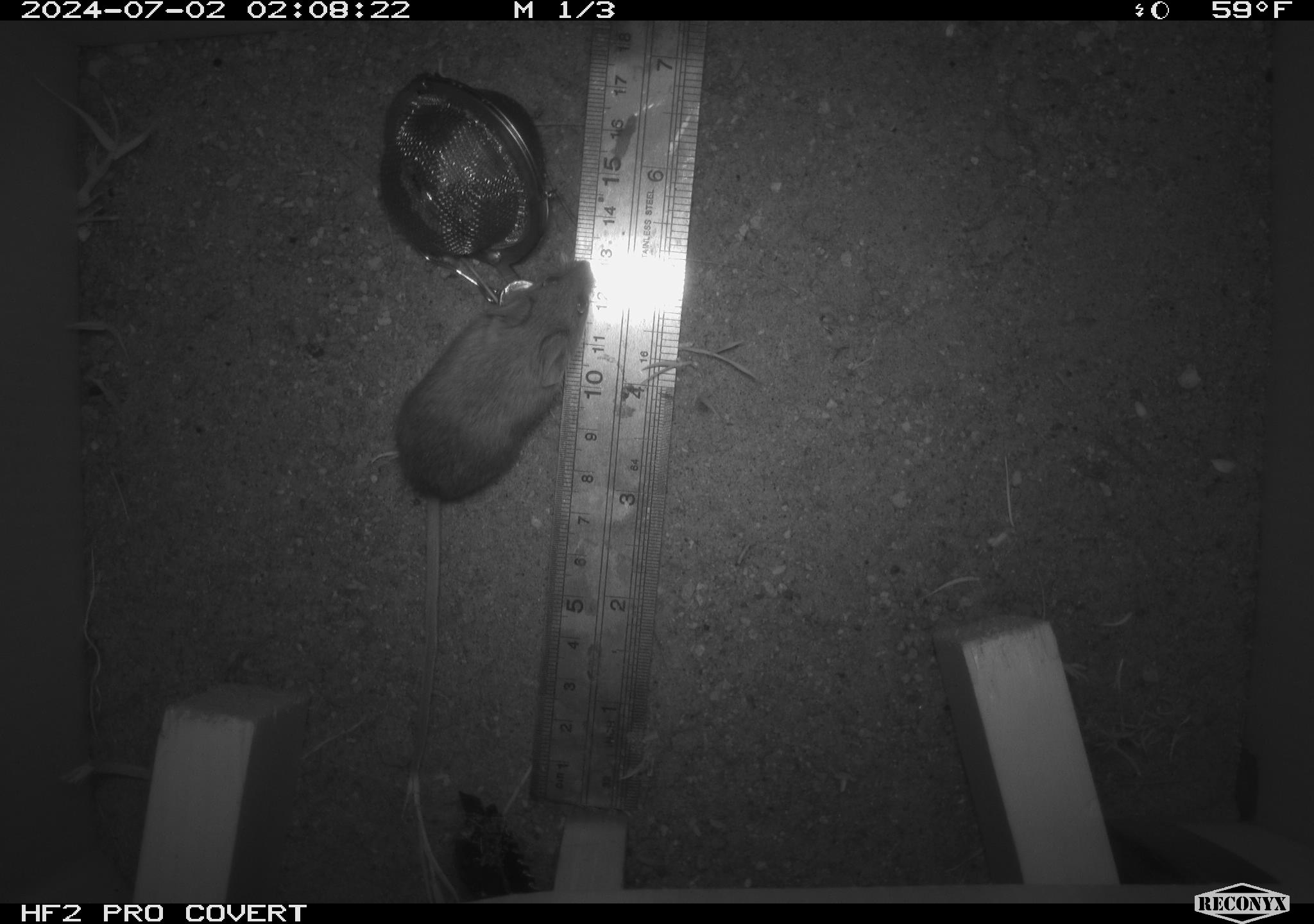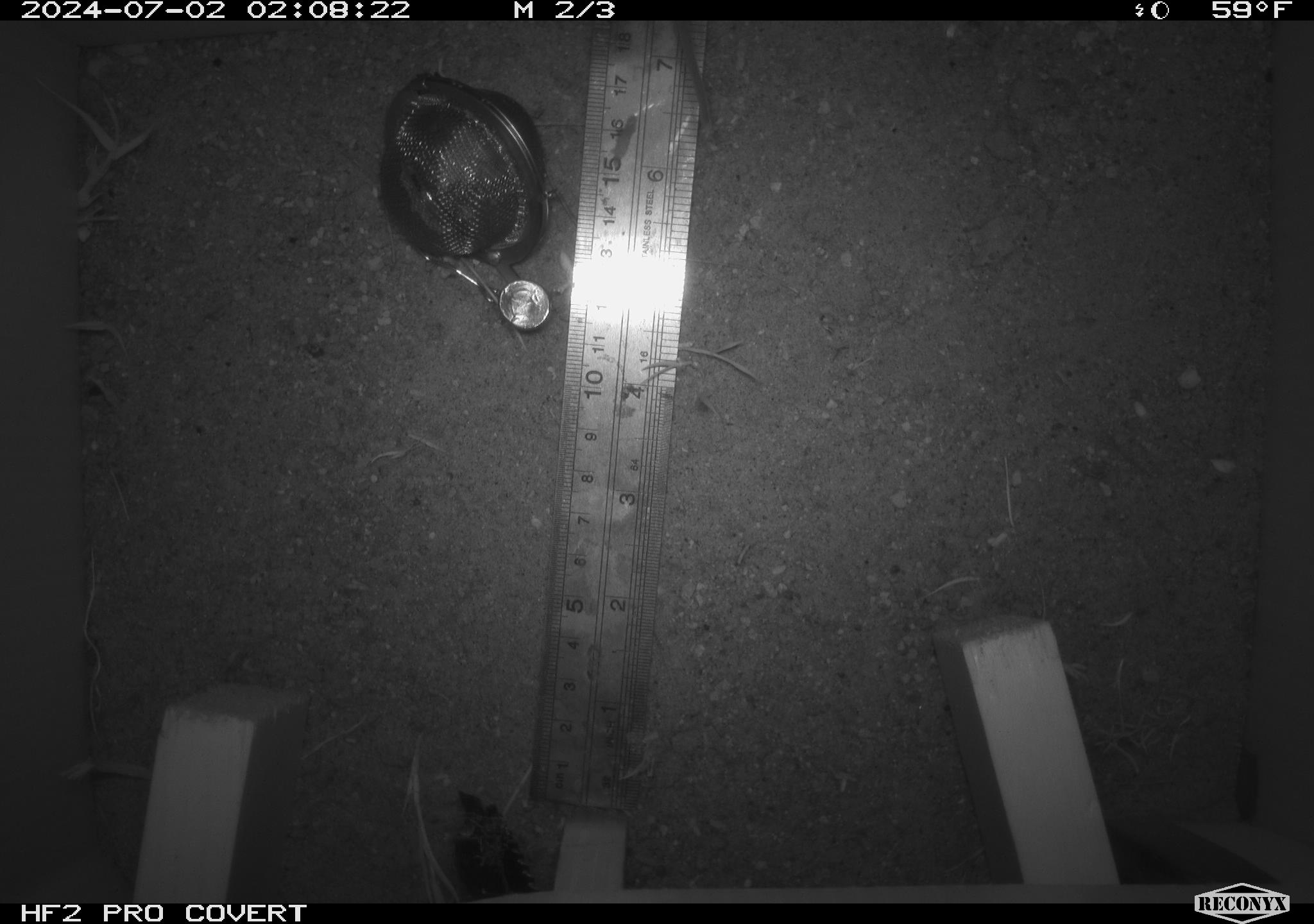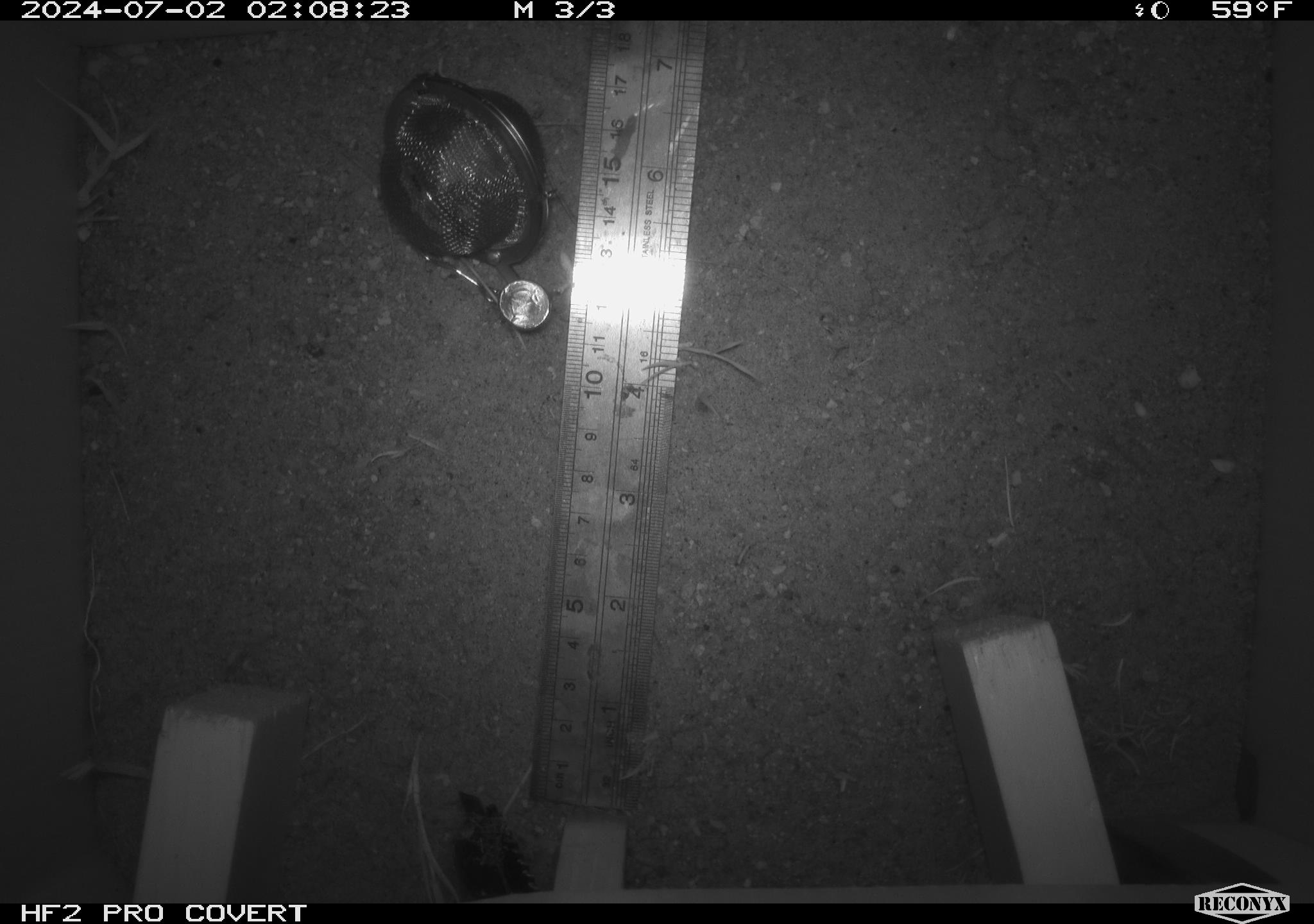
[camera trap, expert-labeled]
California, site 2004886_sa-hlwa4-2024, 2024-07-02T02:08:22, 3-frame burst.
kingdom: Animalia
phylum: Chordata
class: Mammalia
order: Rodentia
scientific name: Rodentia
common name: rodent